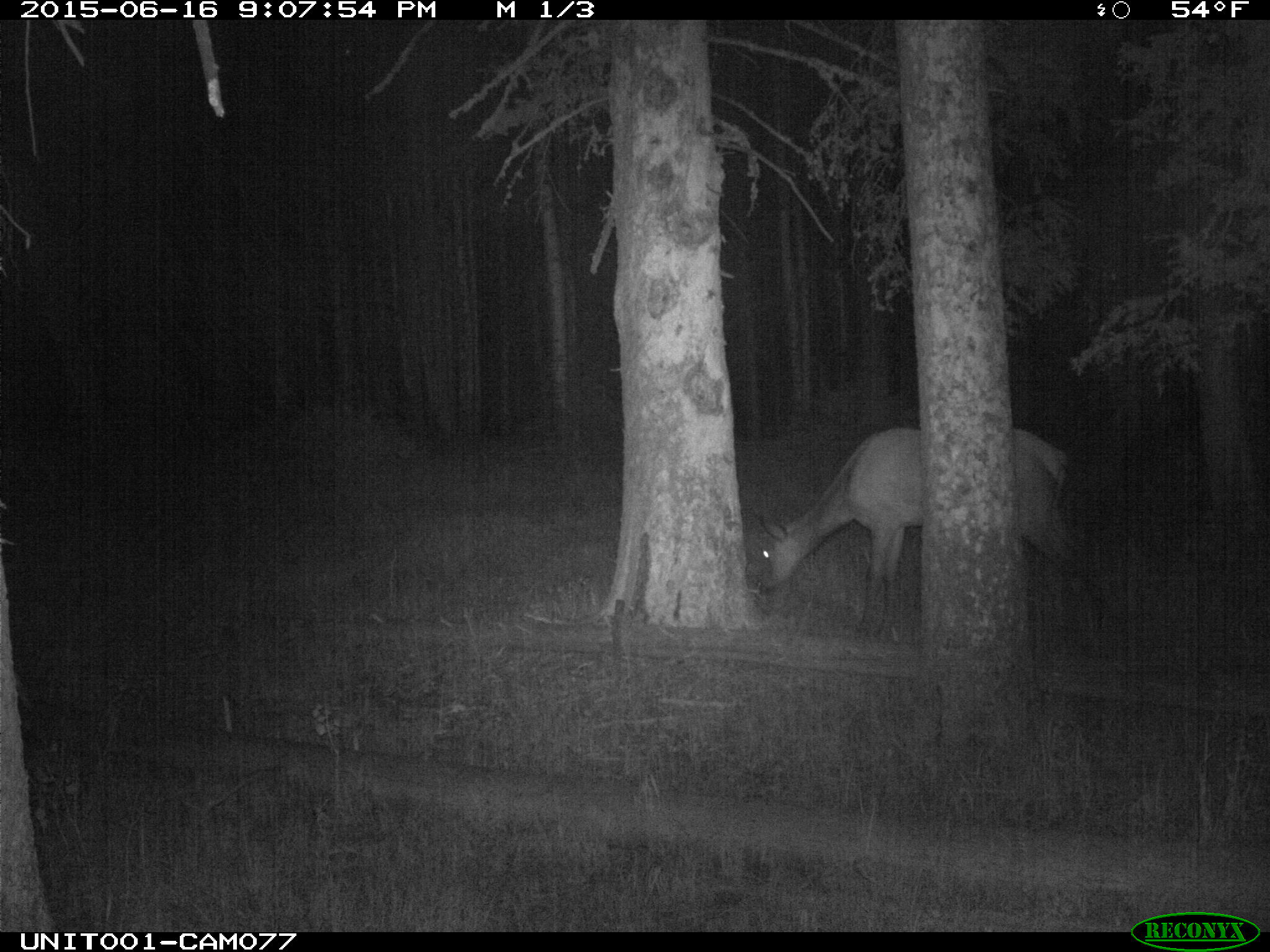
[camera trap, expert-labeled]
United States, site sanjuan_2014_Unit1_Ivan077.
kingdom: Animalia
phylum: Chordata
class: Mammalia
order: Artiodactyla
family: Cervidae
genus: Cervus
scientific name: Cervus elaphus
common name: red deer